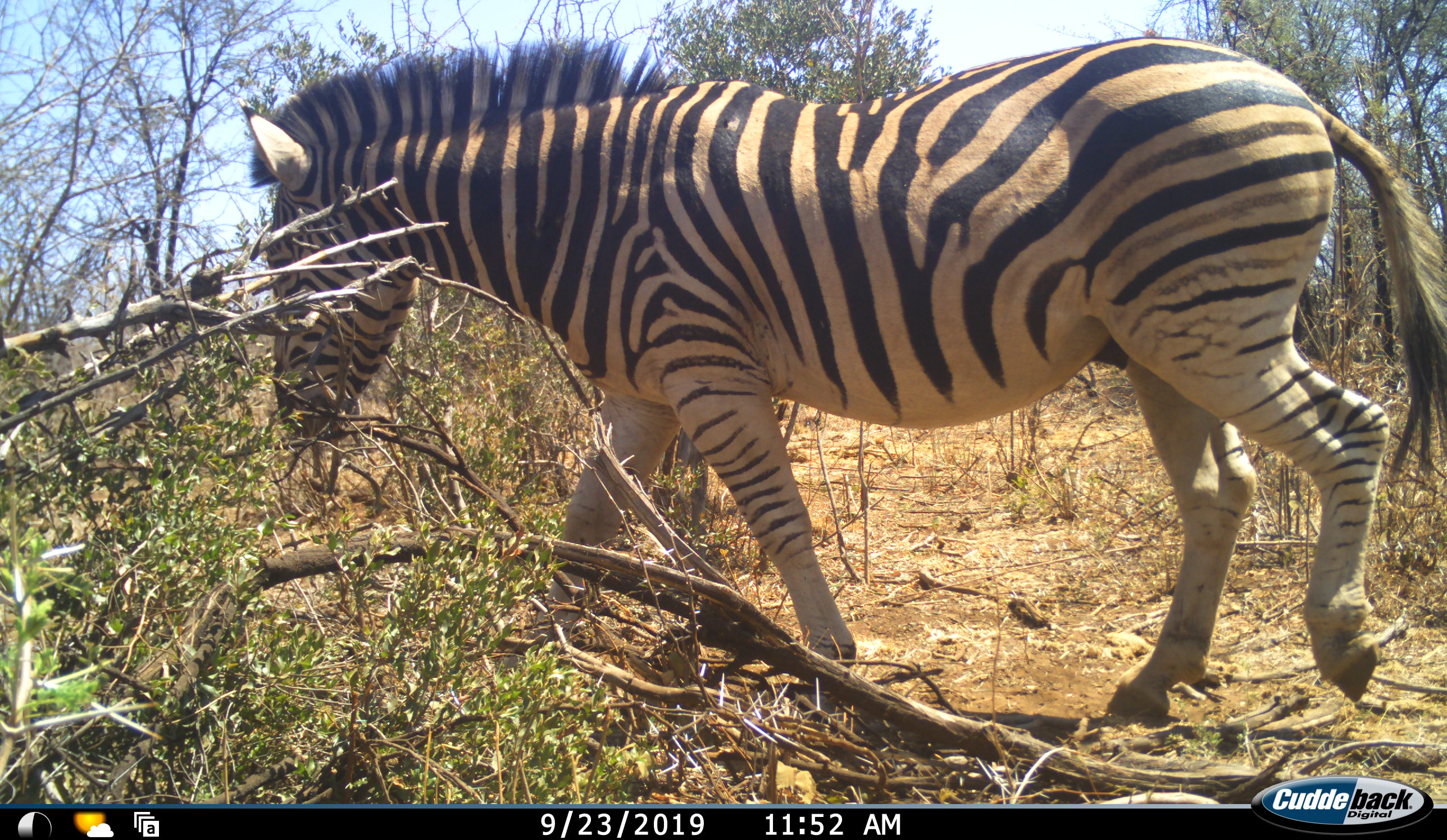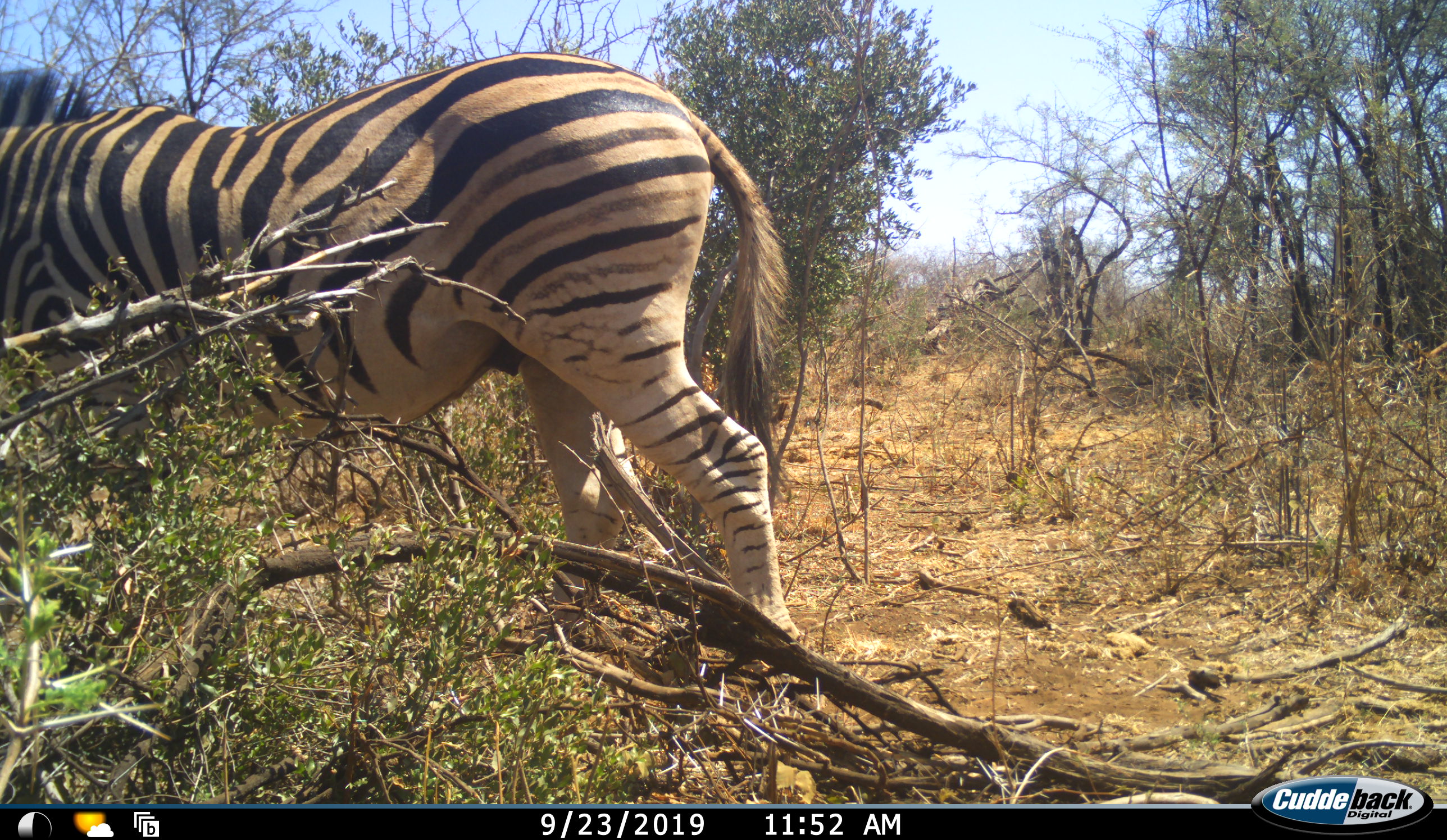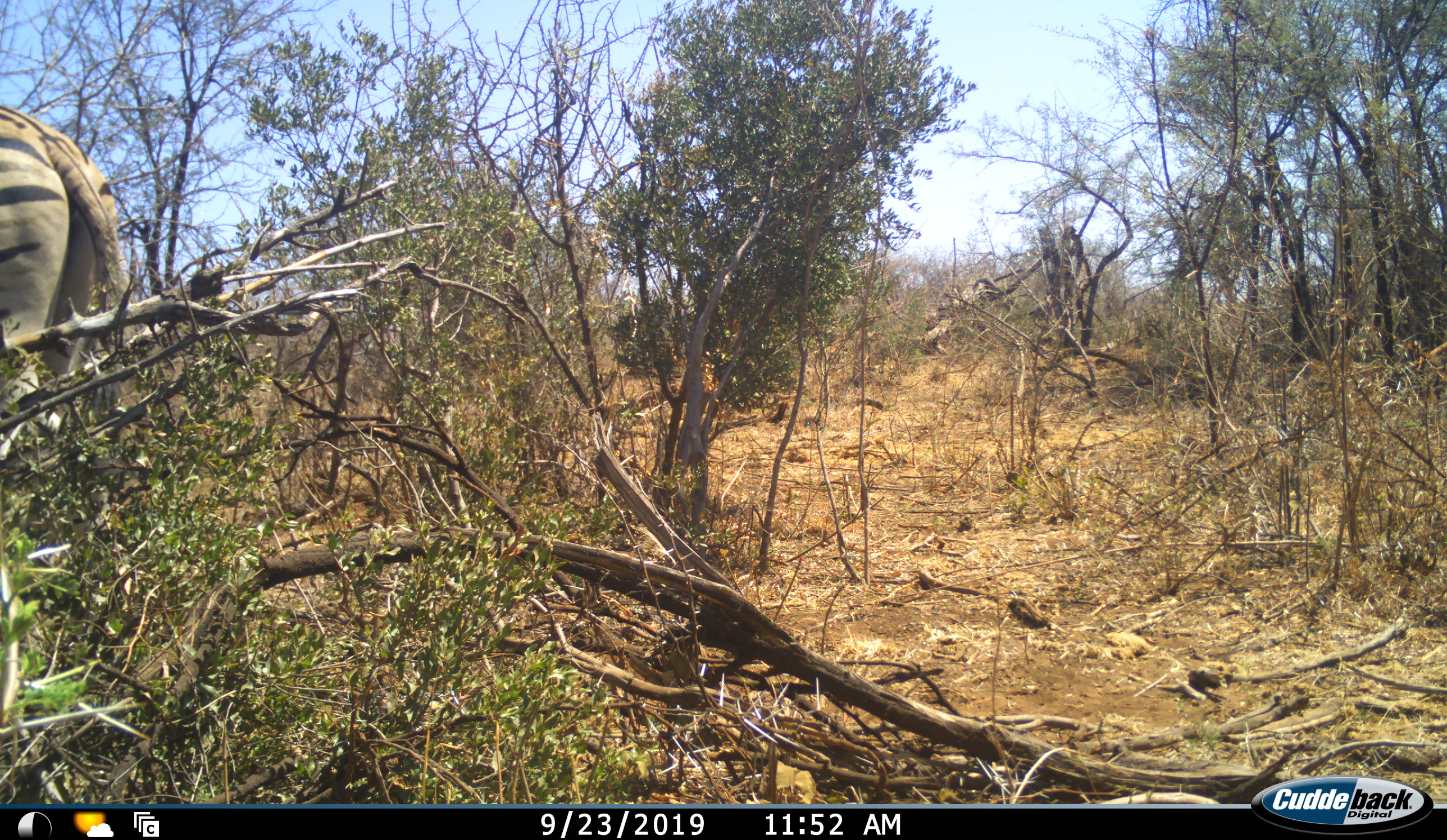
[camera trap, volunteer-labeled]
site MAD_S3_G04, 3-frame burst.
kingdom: Animalia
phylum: Chordata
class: Mammalia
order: Perissodactyla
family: Equidae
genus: Equus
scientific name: Equus quagga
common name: plains zebra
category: zebraplains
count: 1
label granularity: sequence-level